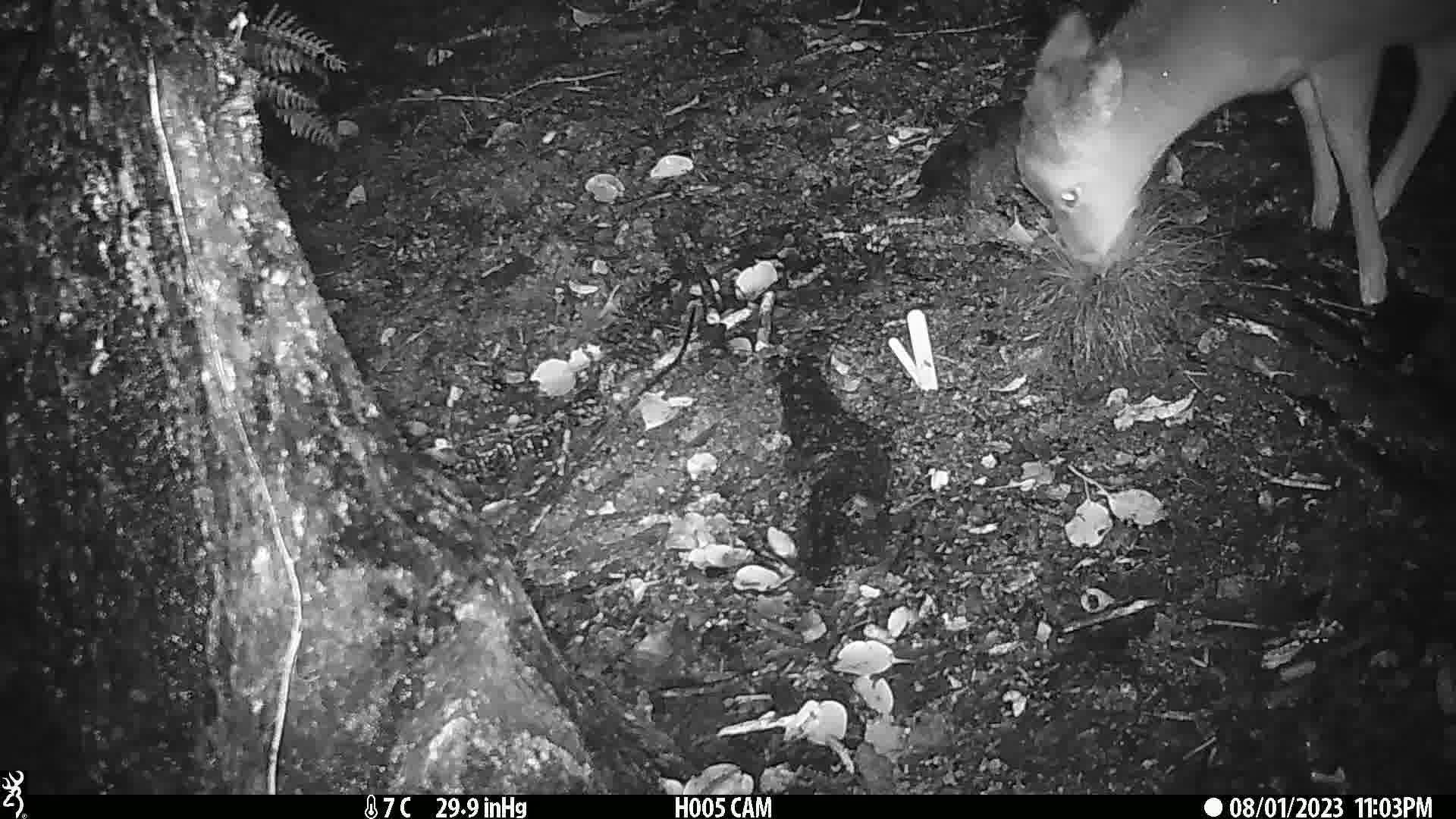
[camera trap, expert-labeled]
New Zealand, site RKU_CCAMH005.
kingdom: Animalia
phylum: Chordata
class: Mammalia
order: Artiodactyla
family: Cervidae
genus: Odocoileus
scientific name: Odocoileus virginianus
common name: white-tailed deer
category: white tailed deer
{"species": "white tailed deer (white-tailed deer) (Odocoileus virginianus)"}